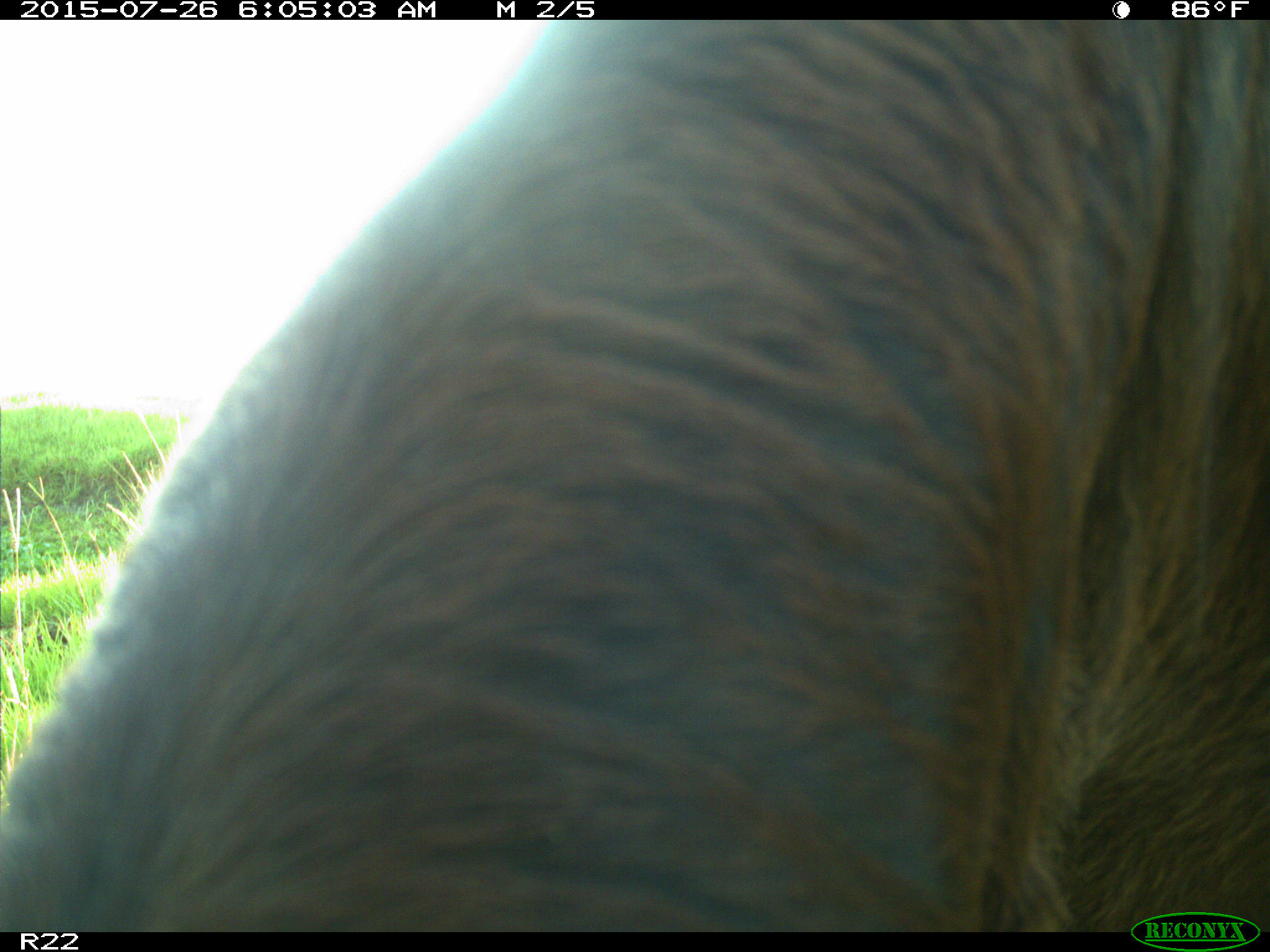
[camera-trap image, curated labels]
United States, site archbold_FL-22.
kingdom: Animalia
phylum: Chordata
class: Mammalia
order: Artiodactyla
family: Bovidae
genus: Bos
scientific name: Bos taurus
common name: domestic cow